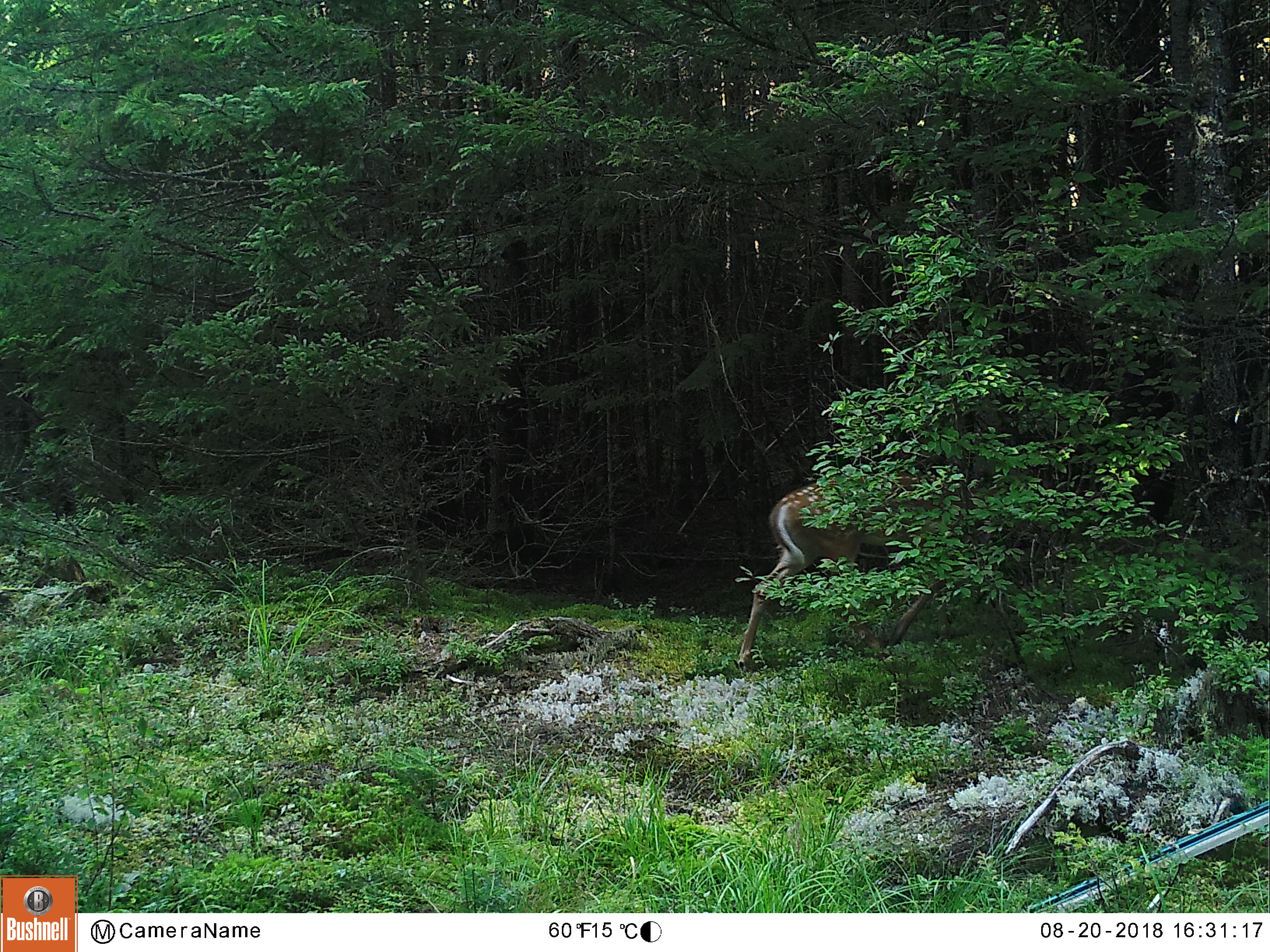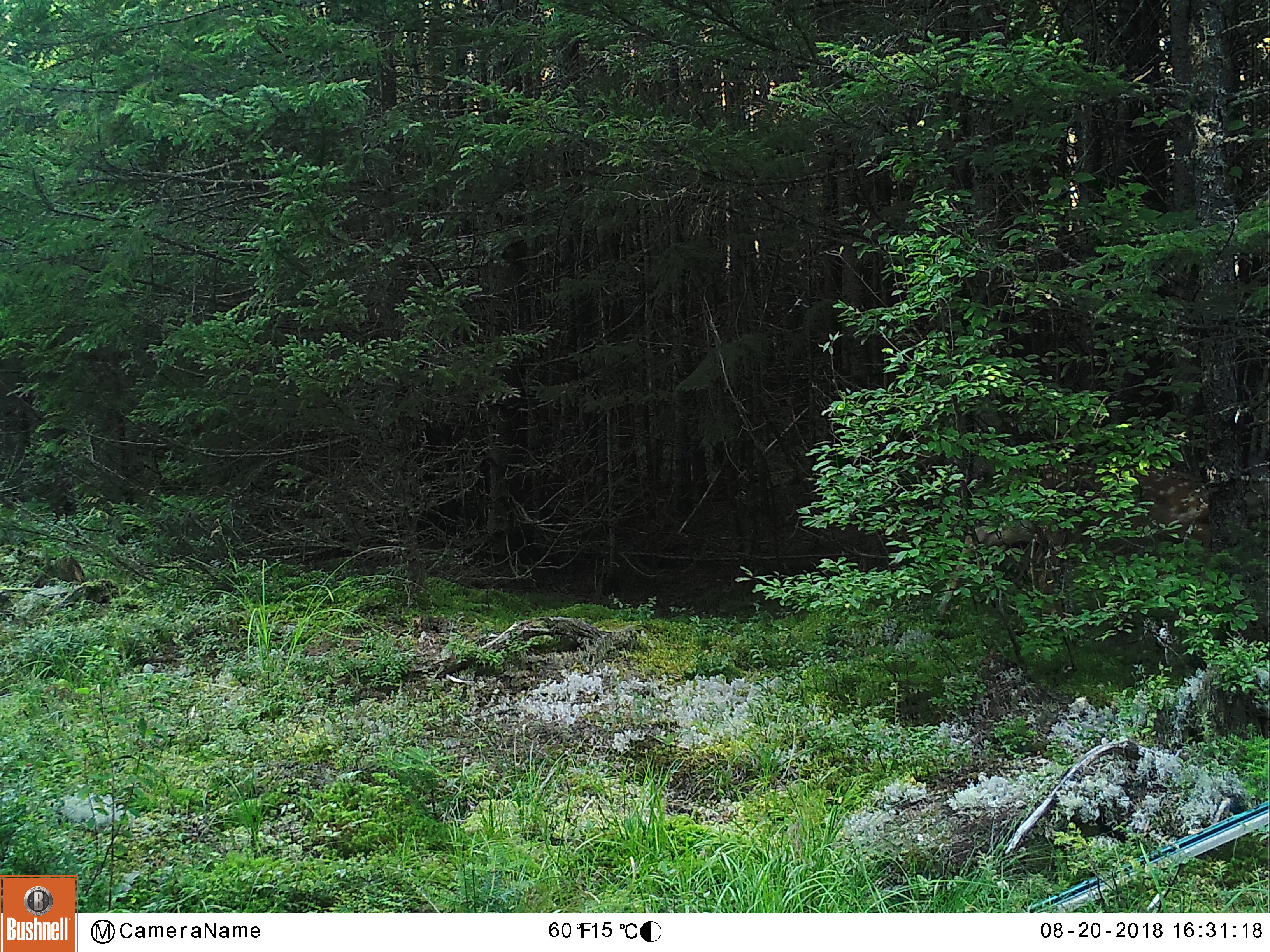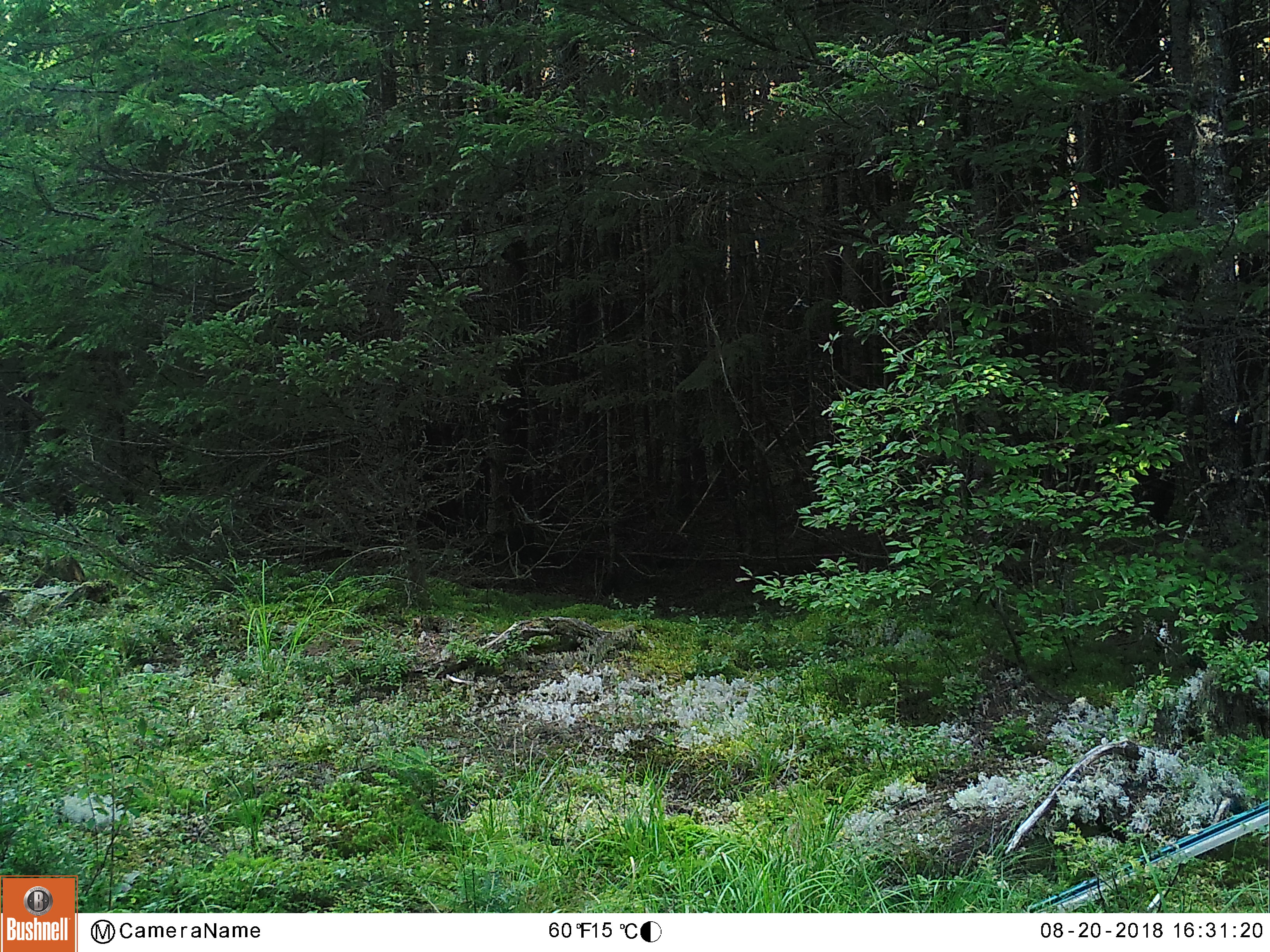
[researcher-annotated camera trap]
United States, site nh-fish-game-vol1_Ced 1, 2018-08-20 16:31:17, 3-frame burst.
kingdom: Animalia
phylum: Chordata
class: Mammalia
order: Artiodactyla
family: Cervidae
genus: Odocoileus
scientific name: Odocoileus virginianus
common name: white-tailed deer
White-tailed deer (Odocoileus virginianus).